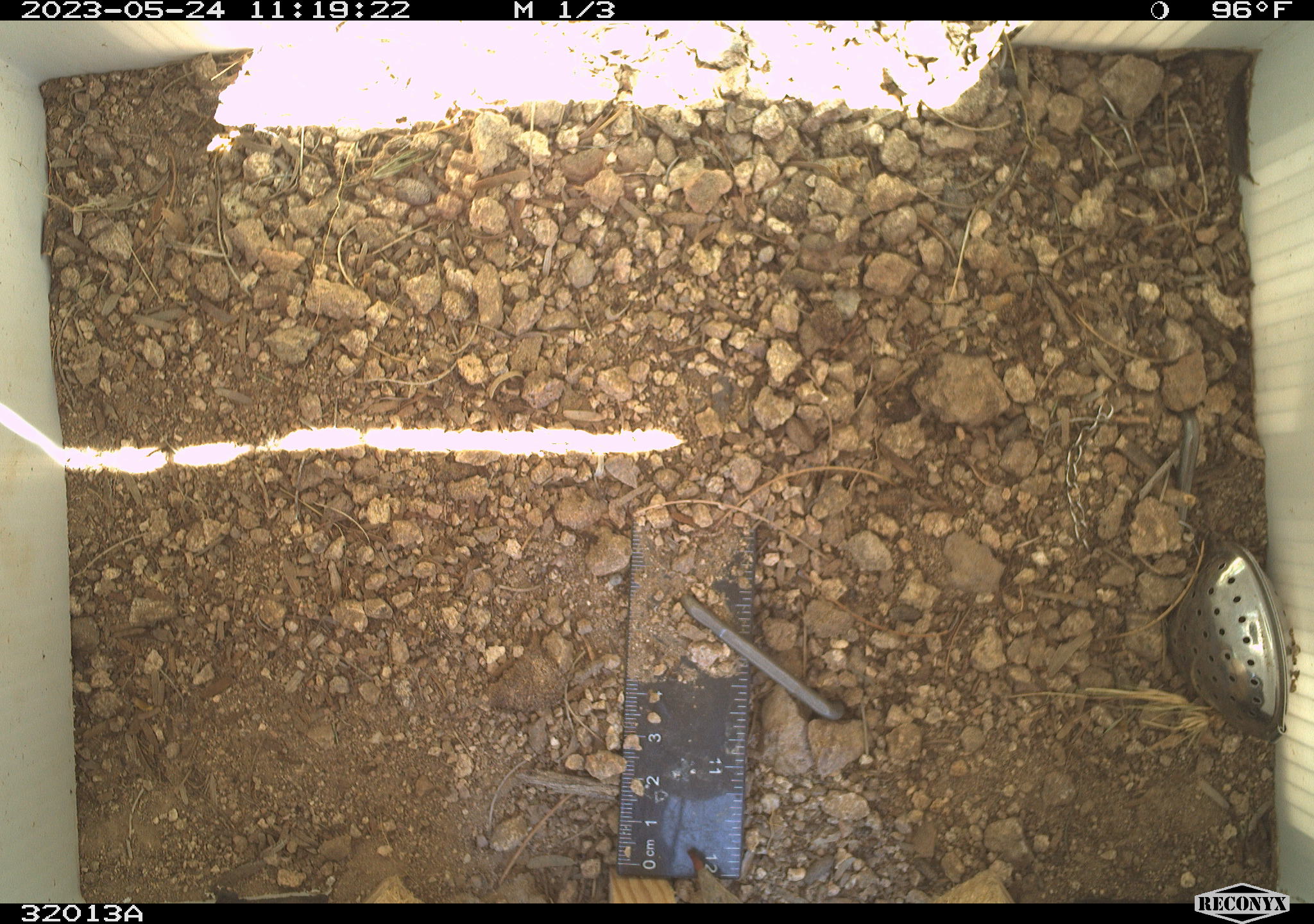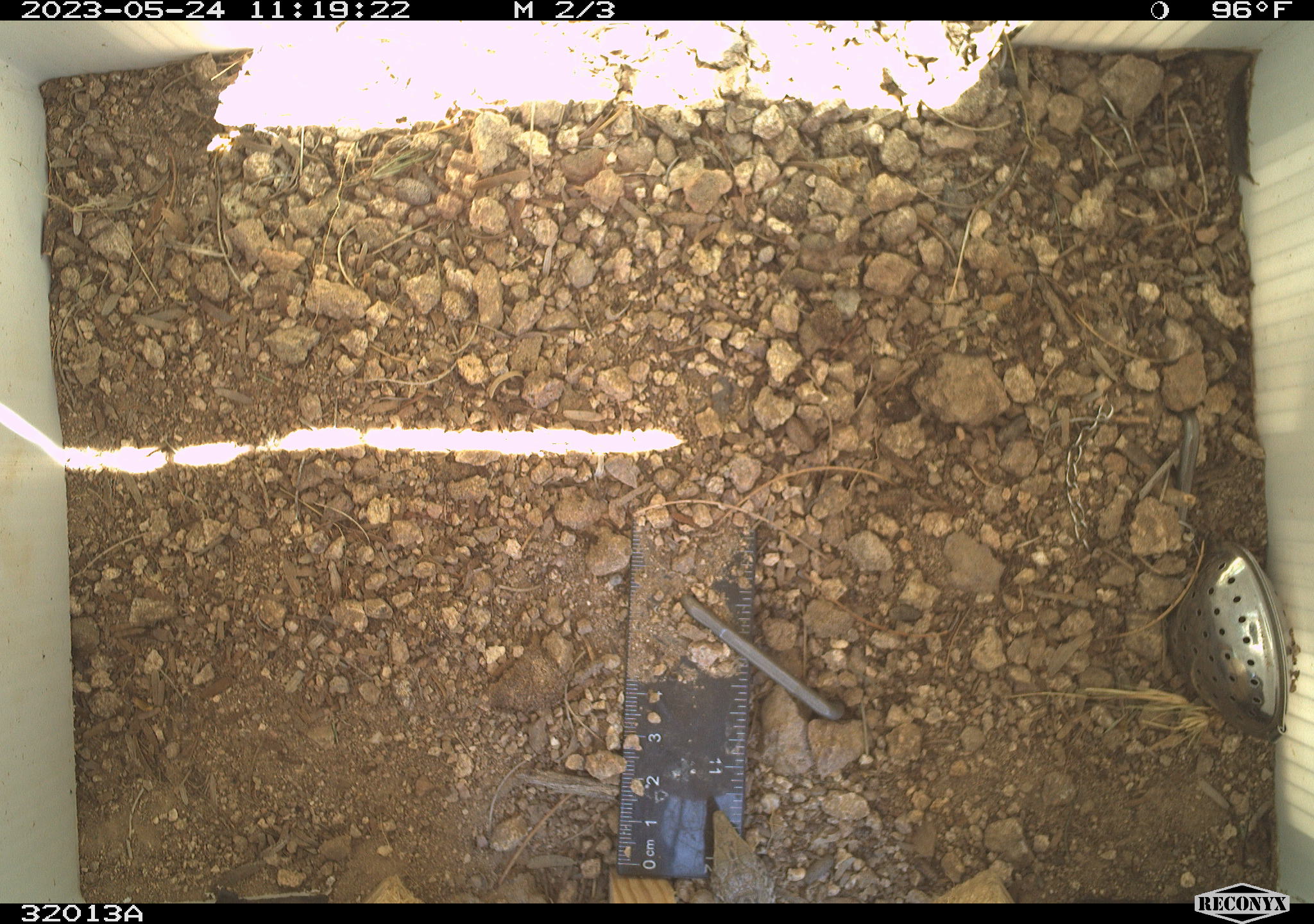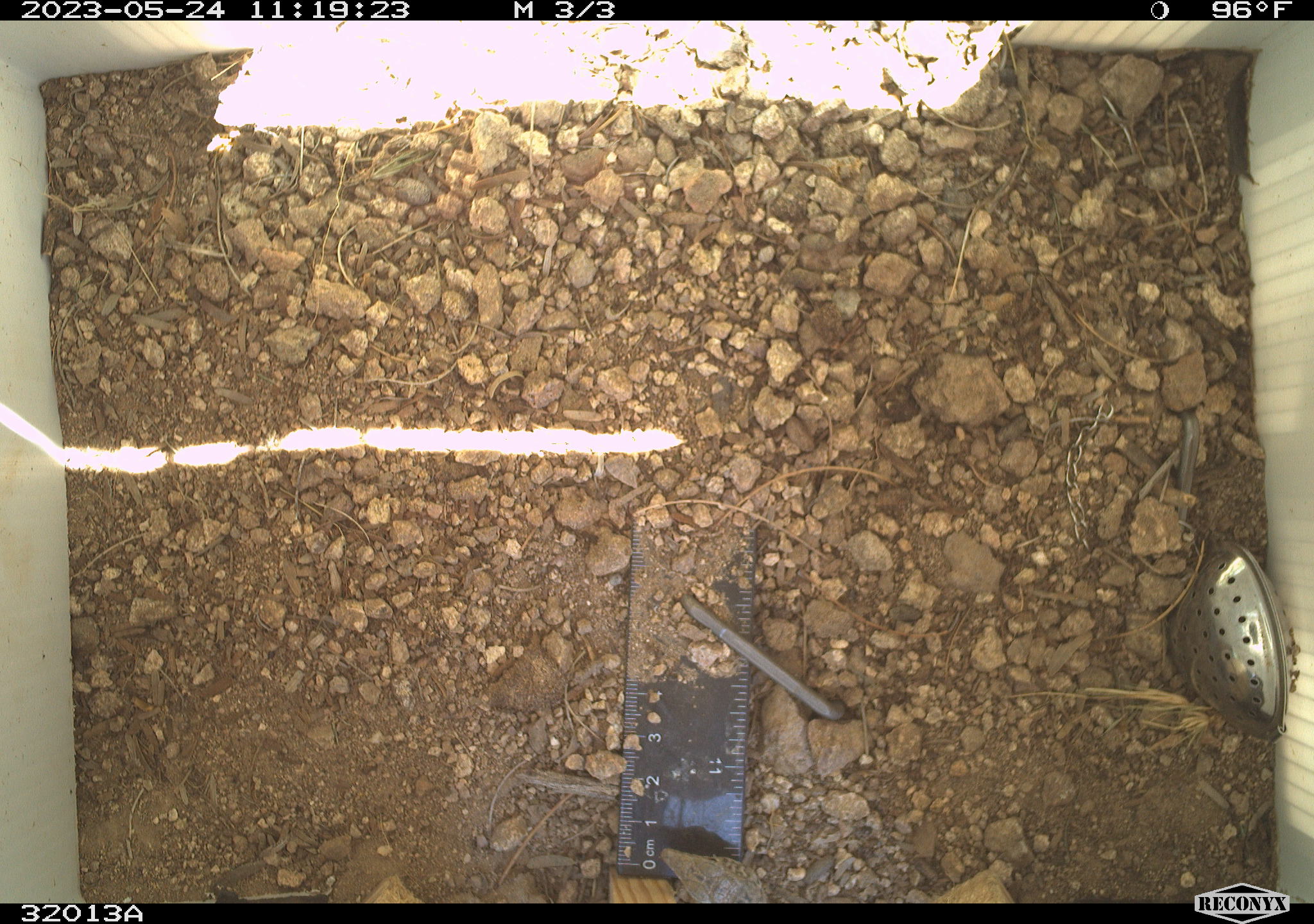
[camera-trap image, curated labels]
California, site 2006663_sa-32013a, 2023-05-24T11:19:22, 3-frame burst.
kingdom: Animalia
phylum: Chordata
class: Reptilia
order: Squamata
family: Teiidae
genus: Aspidoscelis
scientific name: Aspidoscelis tigris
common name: western whiptail